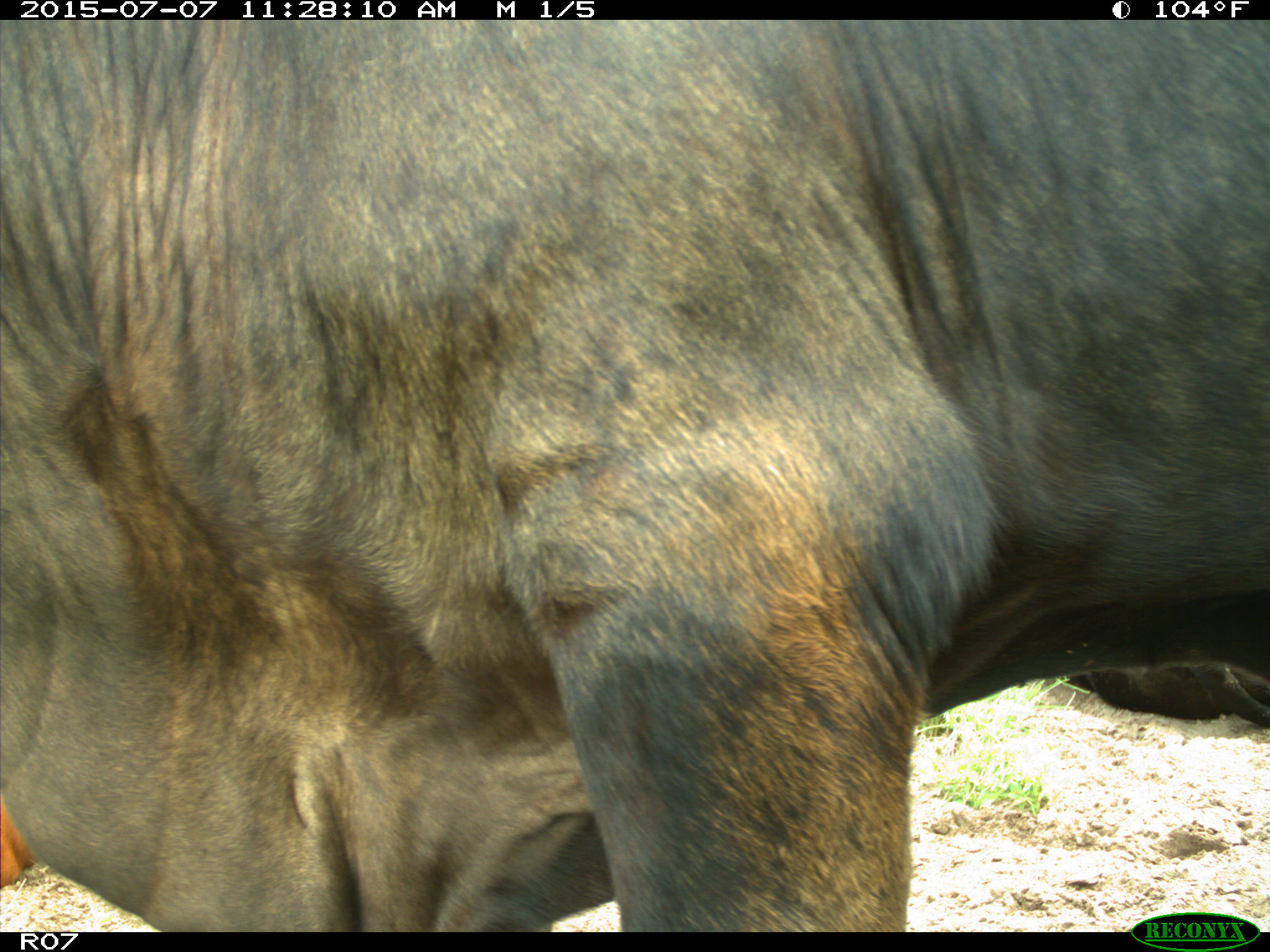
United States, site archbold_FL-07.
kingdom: Animalia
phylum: Chordata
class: Mammalia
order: Artiodactyla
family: Bovidae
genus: Bos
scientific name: Bos taurus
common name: domestic cow